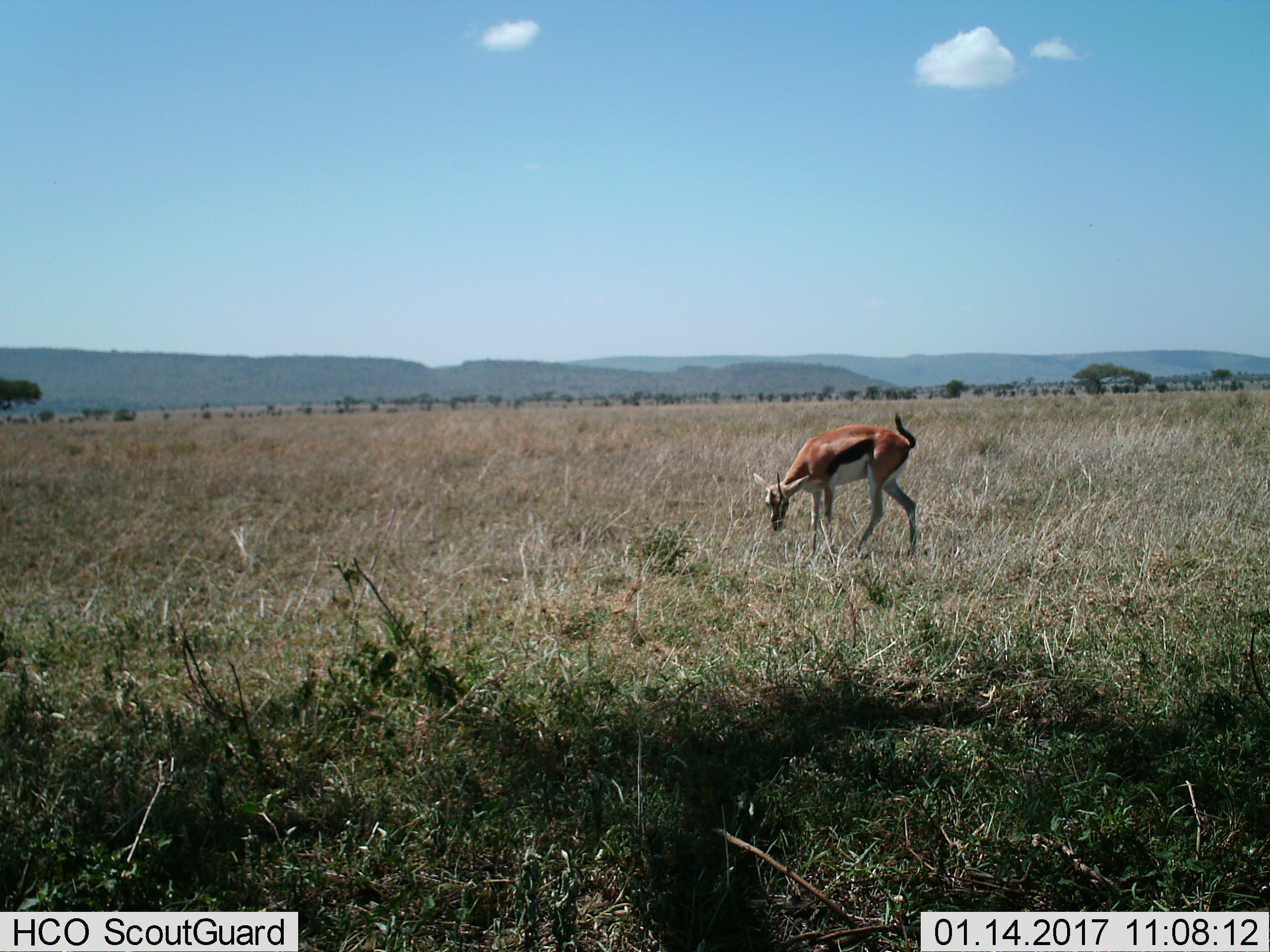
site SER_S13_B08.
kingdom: Animalia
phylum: Chordata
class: Mammalia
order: Artiodactyla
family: Bovidae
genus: Eudorcas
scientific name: Eudorcas thomsonii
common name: thomson's gazelle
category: gazellethomsons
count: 1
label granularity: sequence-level